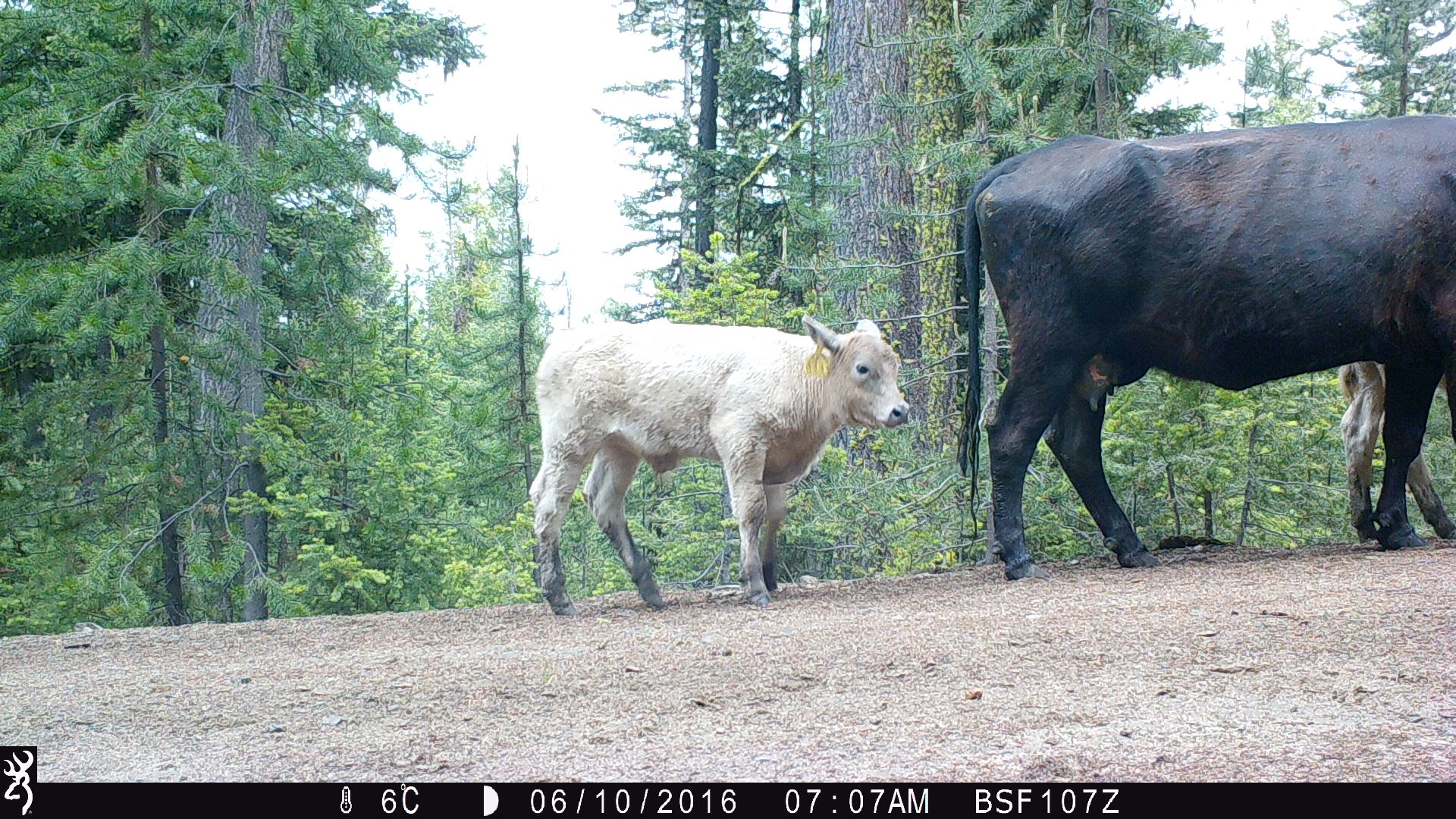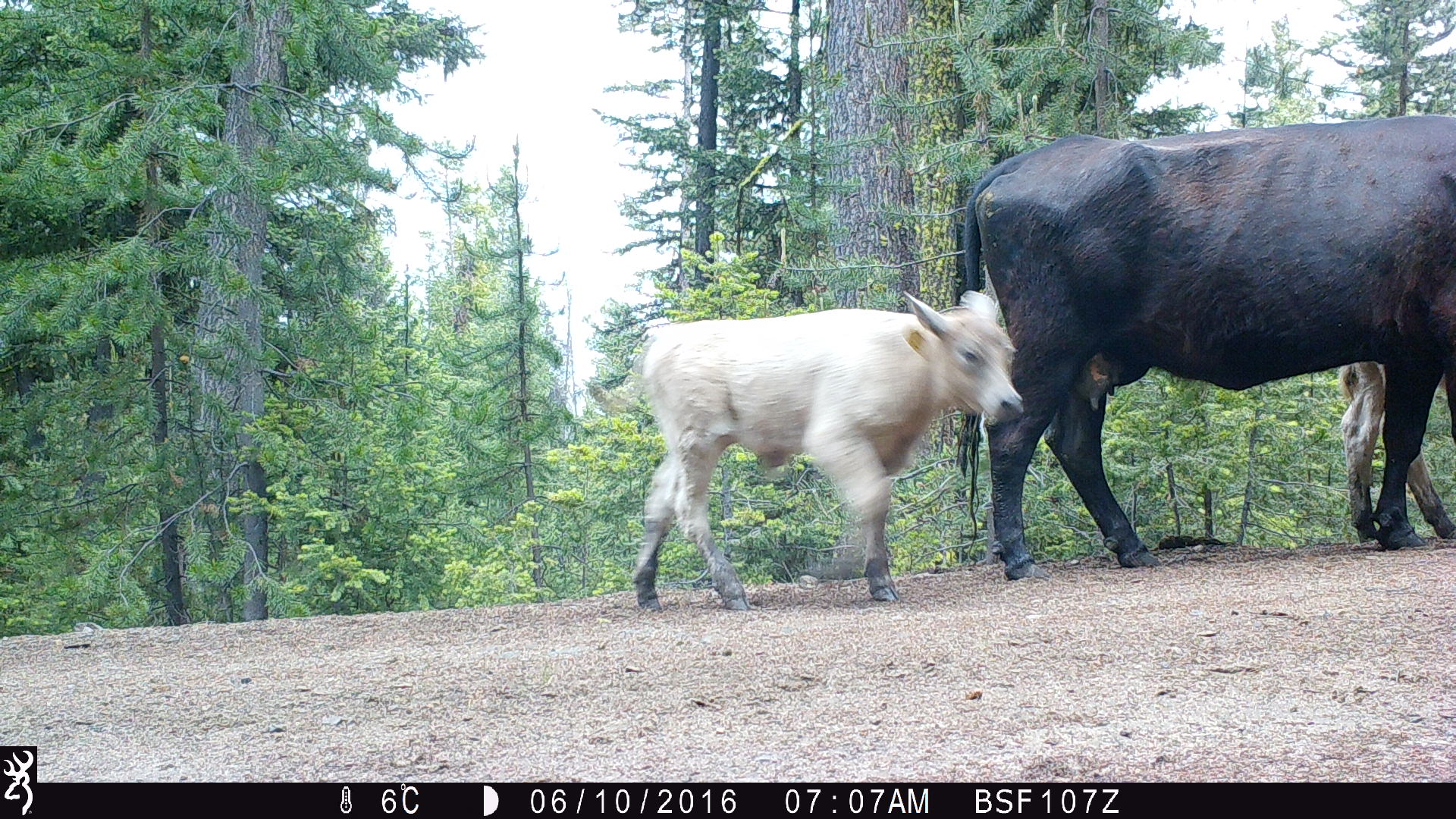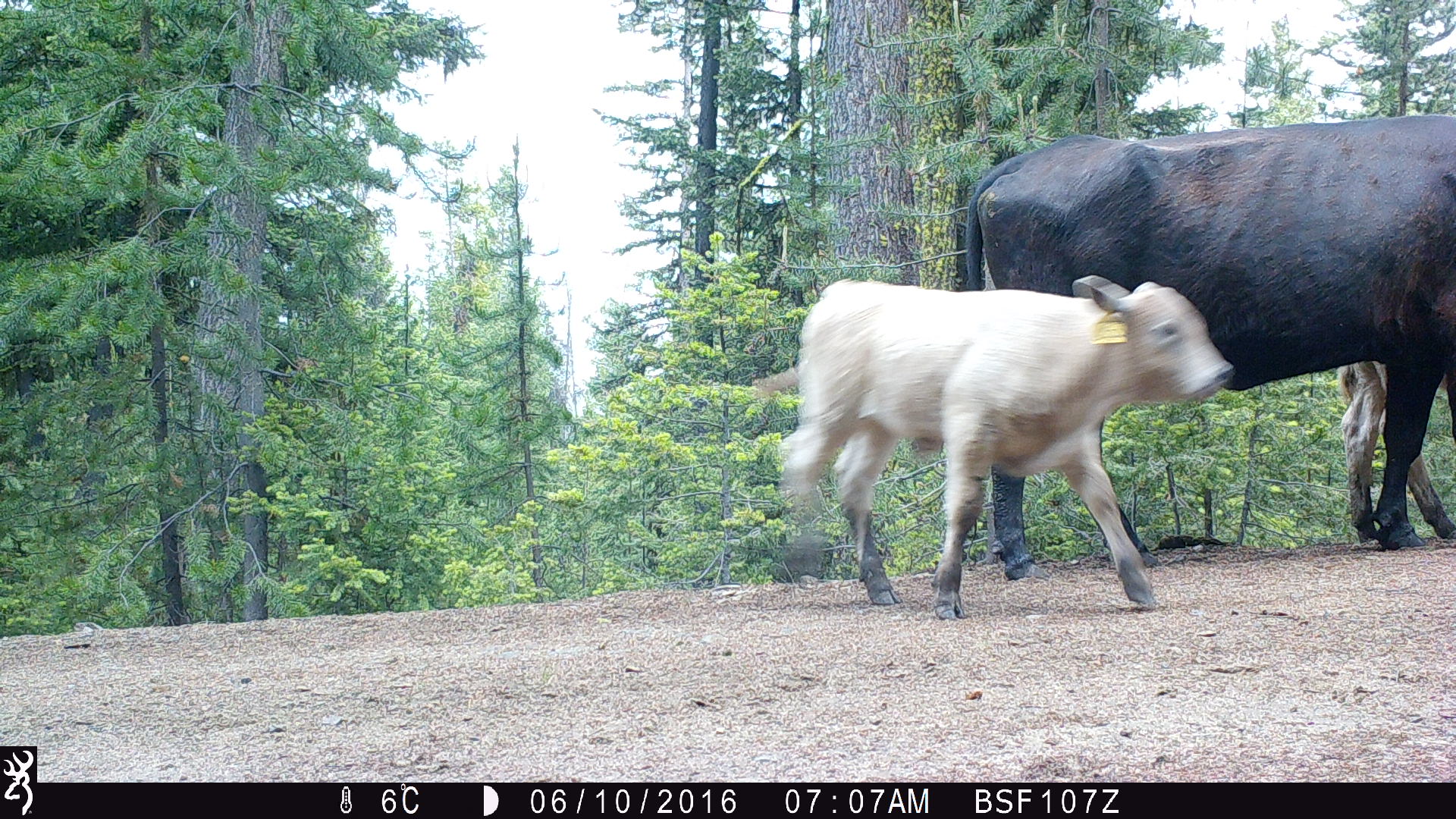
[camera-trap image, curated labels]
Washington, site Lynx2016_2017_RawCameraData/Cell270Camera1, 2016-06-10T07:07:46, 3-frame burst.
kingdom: Animalia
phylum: Chordata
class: Mammalia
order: Artiodactyla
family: Bovidae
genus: Bos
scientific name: Bos taurus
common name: domestic cattle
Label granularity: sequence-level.